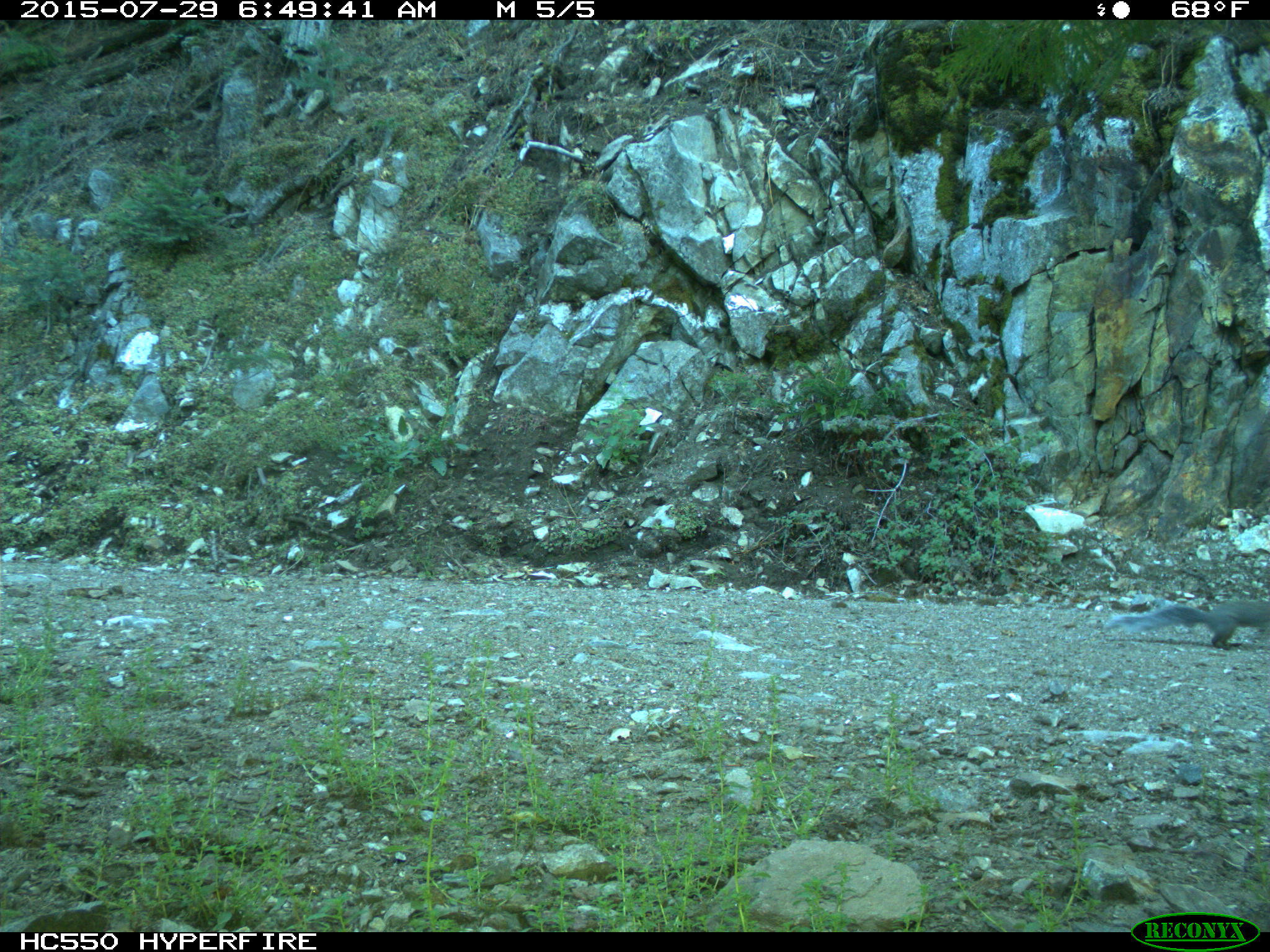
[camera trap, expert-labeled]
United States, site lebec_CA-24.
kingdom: Animalia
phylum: Chordata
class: Mammalia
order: Rodentia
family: Sciuridae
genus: Sciurus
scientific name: Sciurus carolinensis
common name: eastern gray squirrel